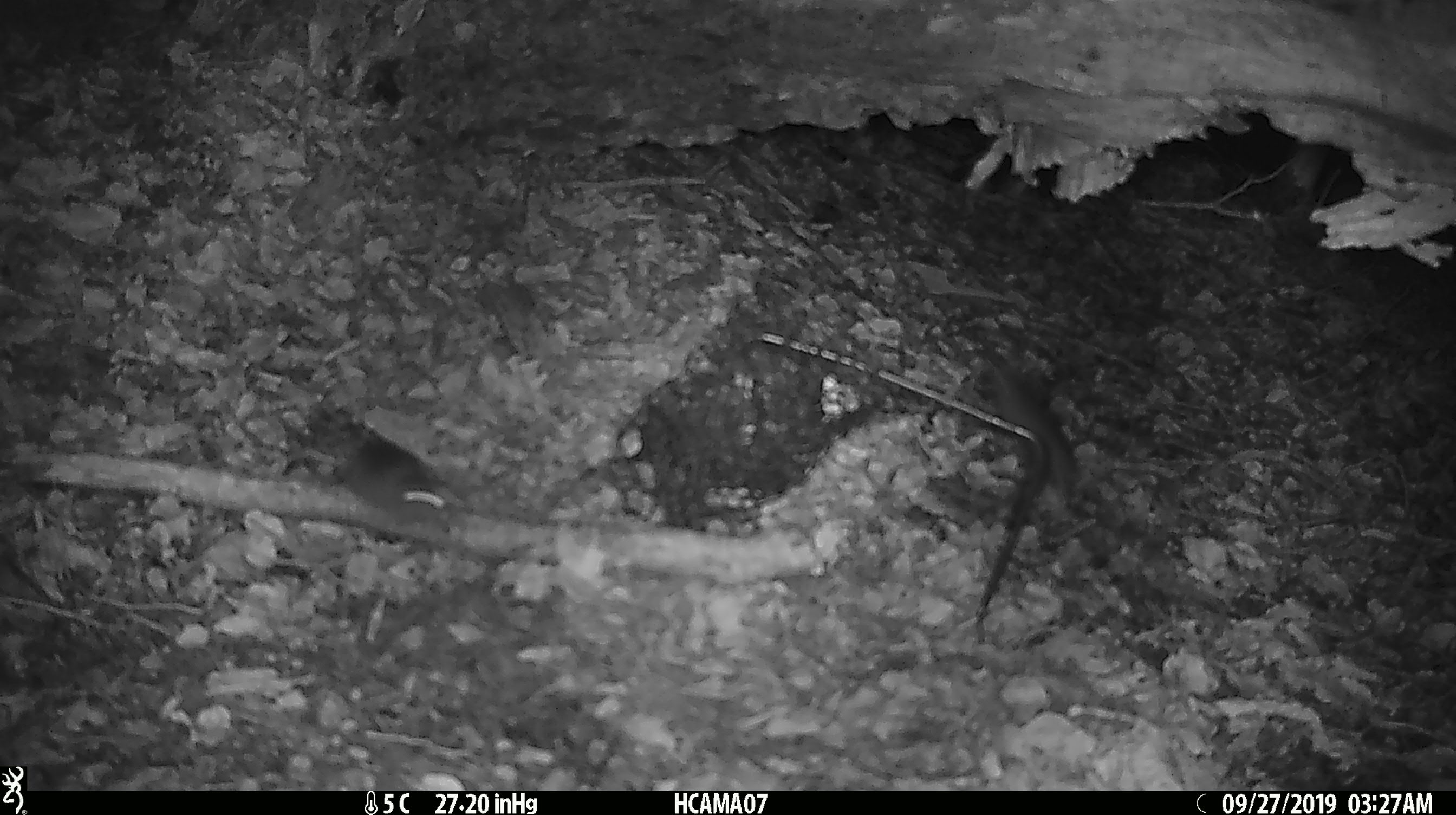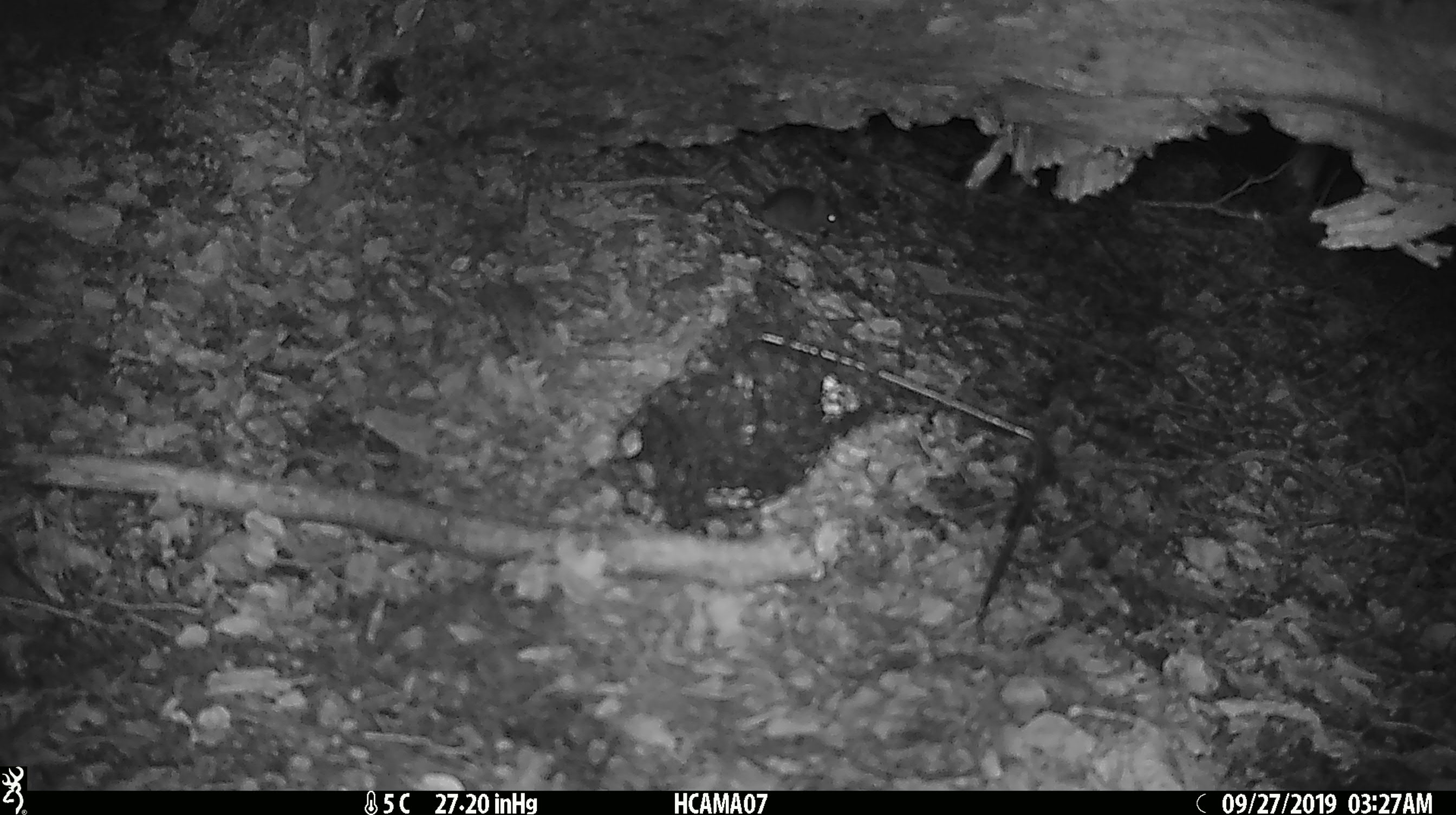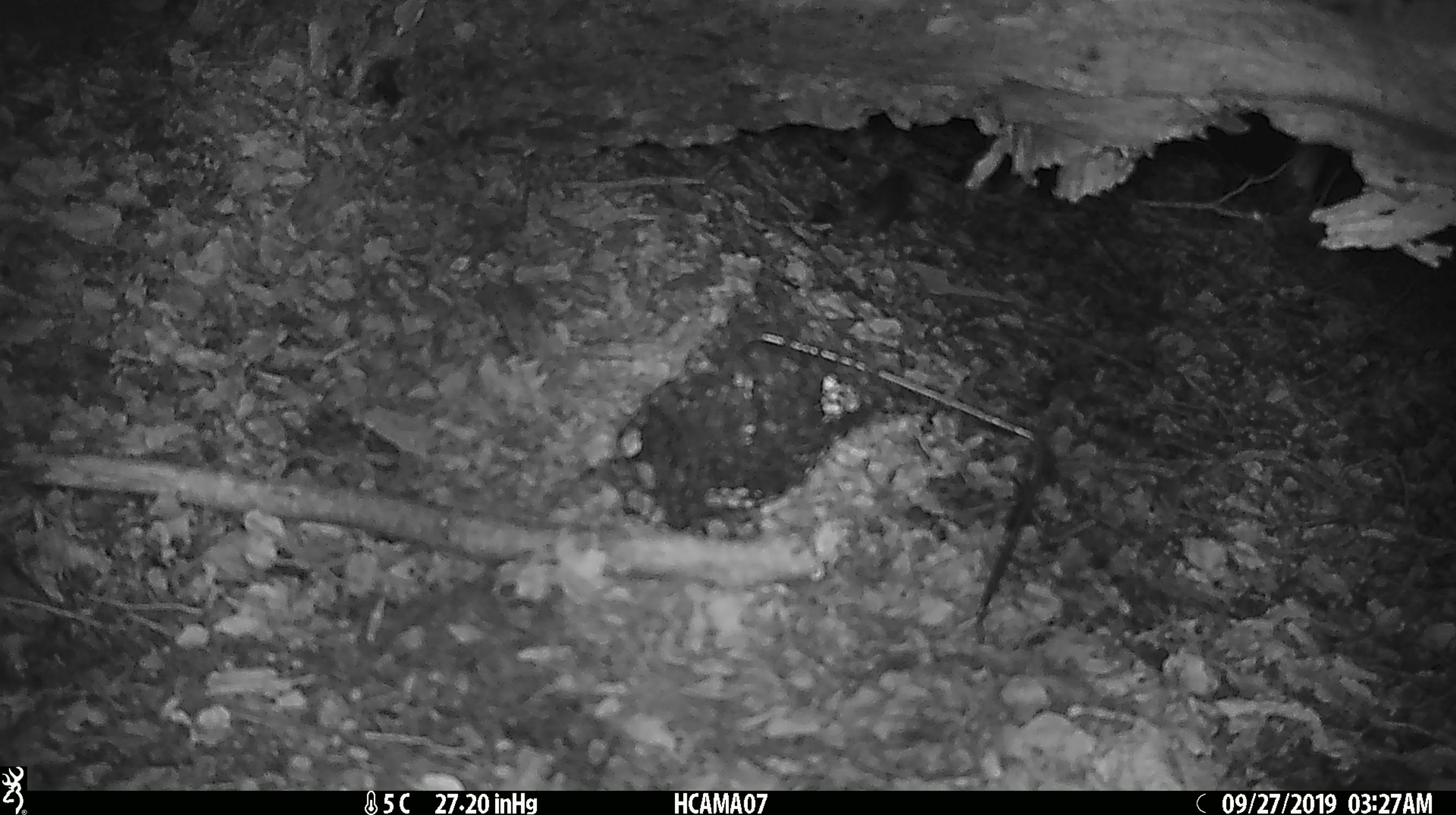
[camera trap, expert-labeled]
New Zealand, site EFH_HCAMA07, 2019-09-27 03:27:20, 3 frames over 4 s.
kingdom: Animalia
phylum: Chordata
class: Mammalia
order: Rodentia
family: Muridae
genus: Mus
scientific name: Mus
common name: mouse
Mouse (Mus).